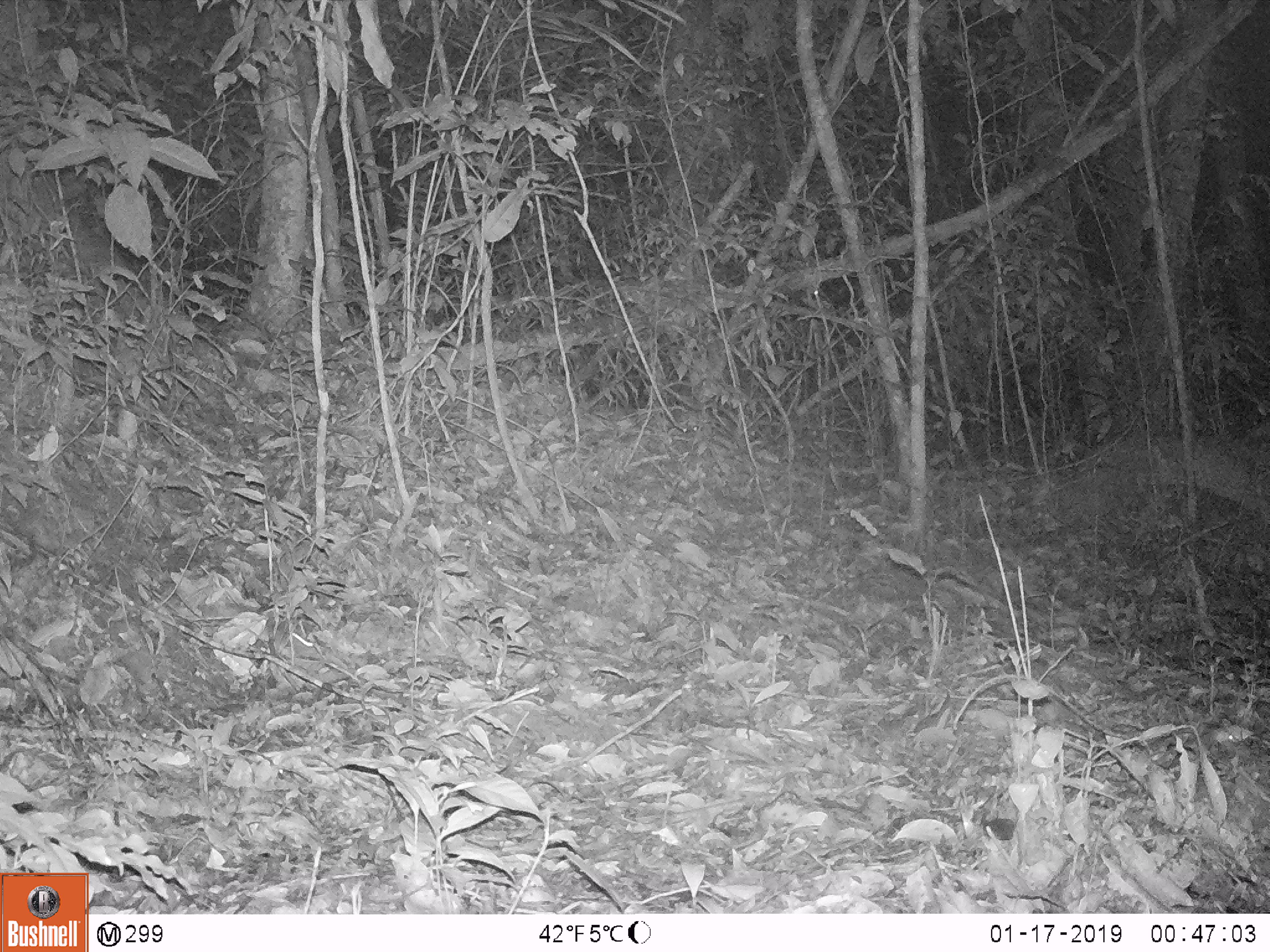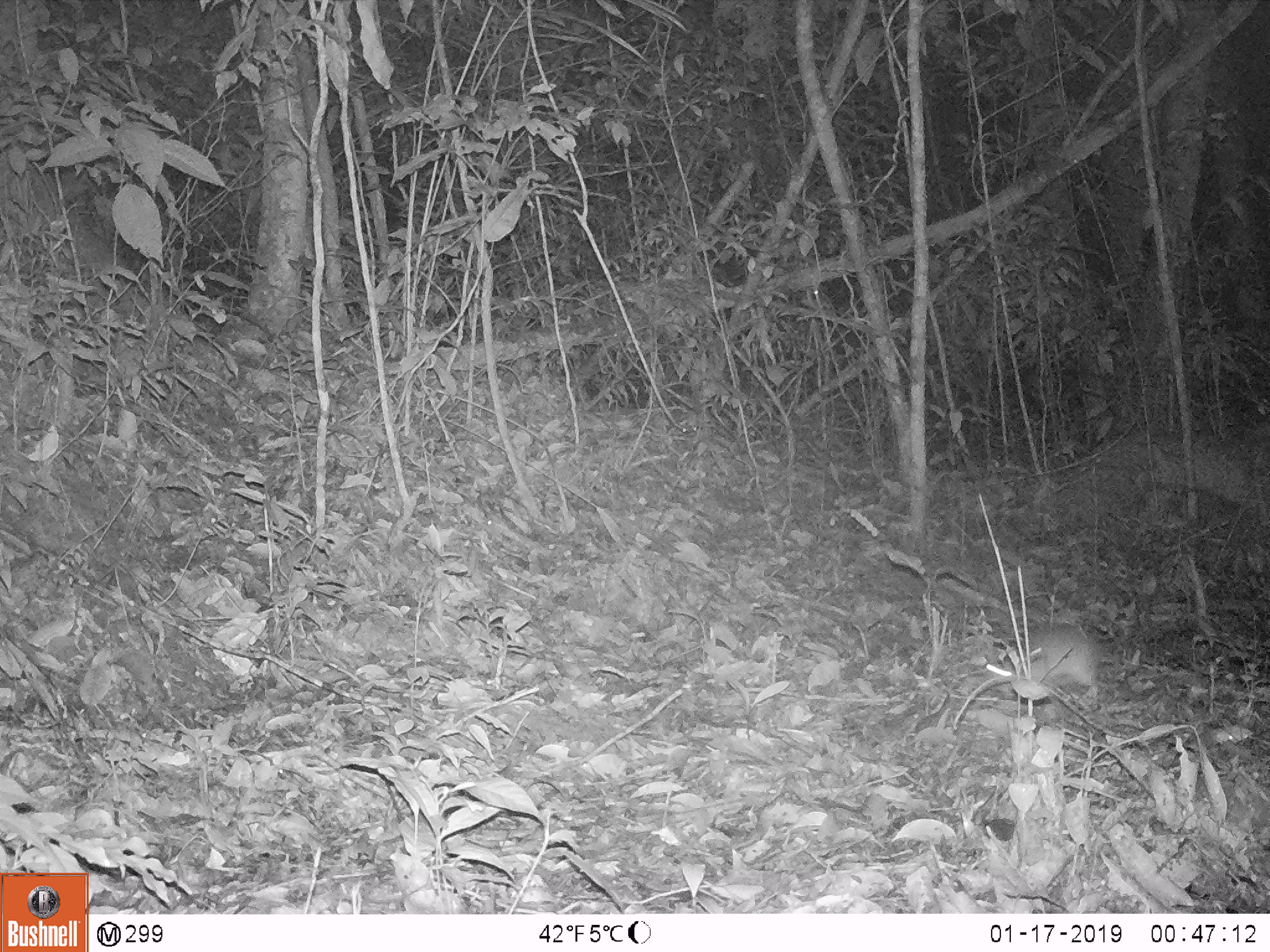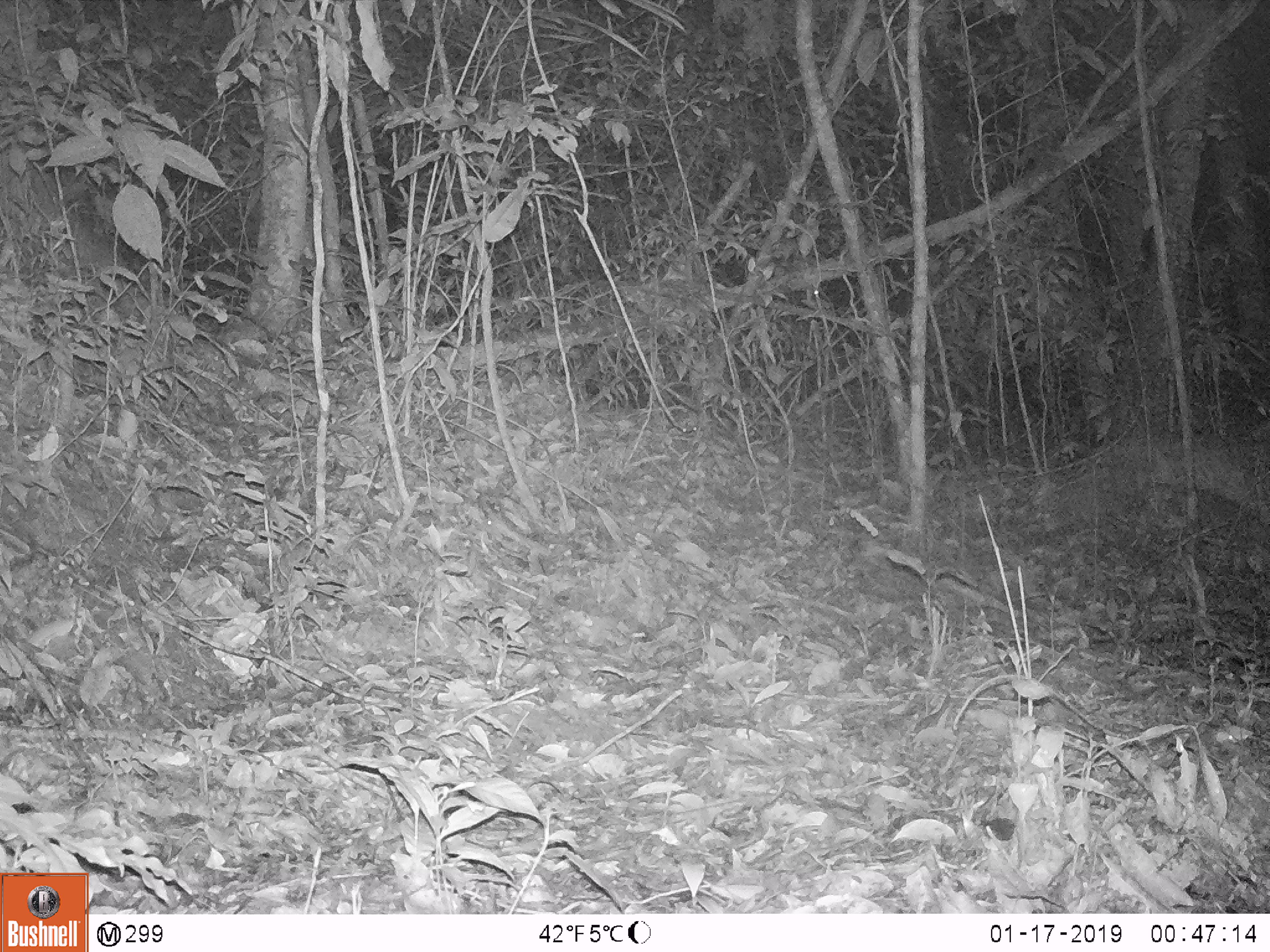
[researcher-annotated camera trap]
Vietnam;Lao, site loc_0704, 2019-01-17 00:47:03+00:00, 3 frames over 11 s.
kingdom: Animalia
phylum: Chordata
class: Mammalia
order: Rodentia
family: Muridae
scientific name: Muridae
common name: old-world mice and rats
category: unidentified murid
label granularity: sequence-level